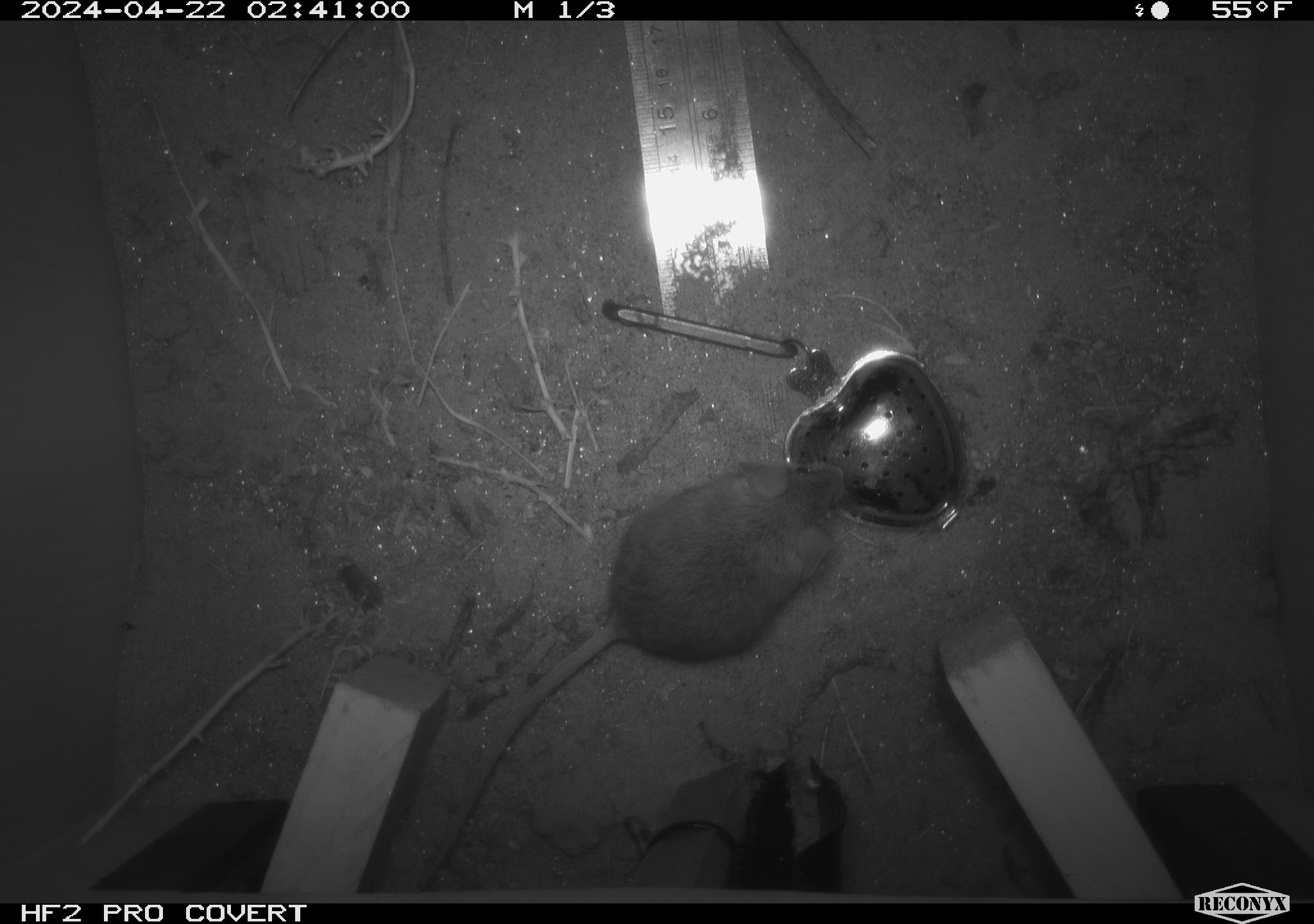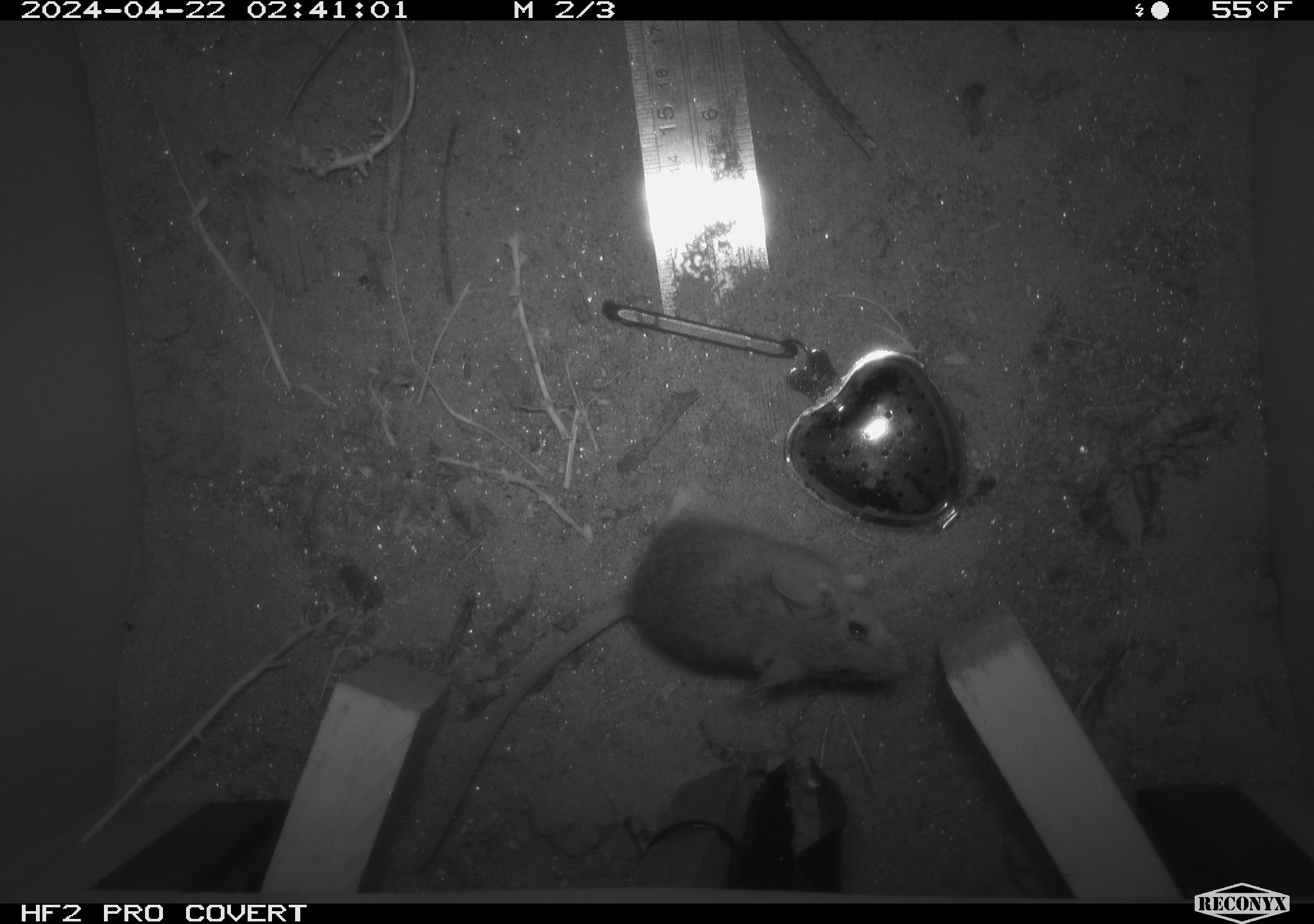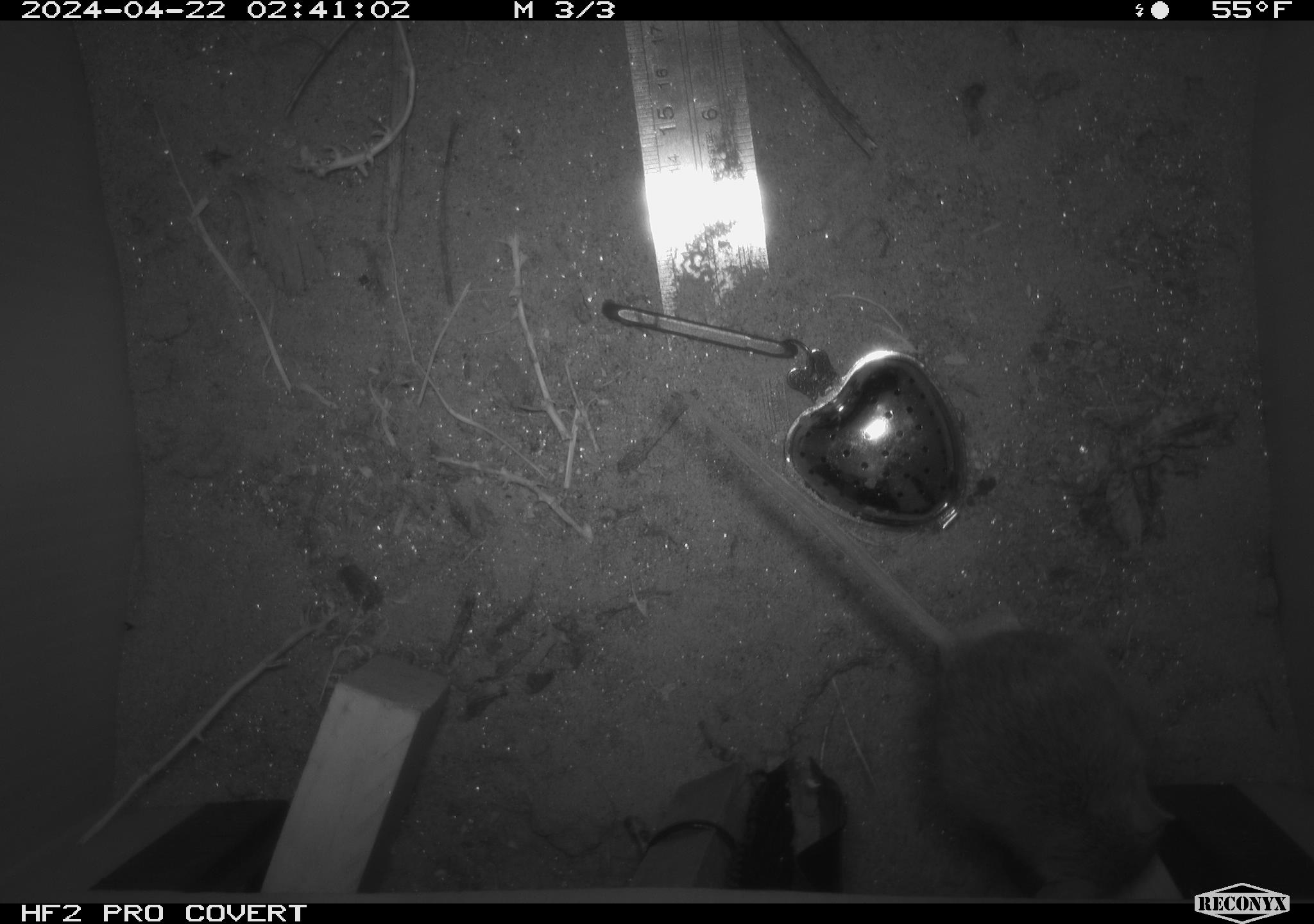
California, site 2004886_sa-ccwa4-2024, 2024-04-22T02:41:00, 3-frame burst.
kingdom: Animalia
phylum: Chordata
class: Mammalia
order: Rodentia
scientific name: Rodentia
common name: woodrat or rat or mouse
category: woodrat or rat or mouse species